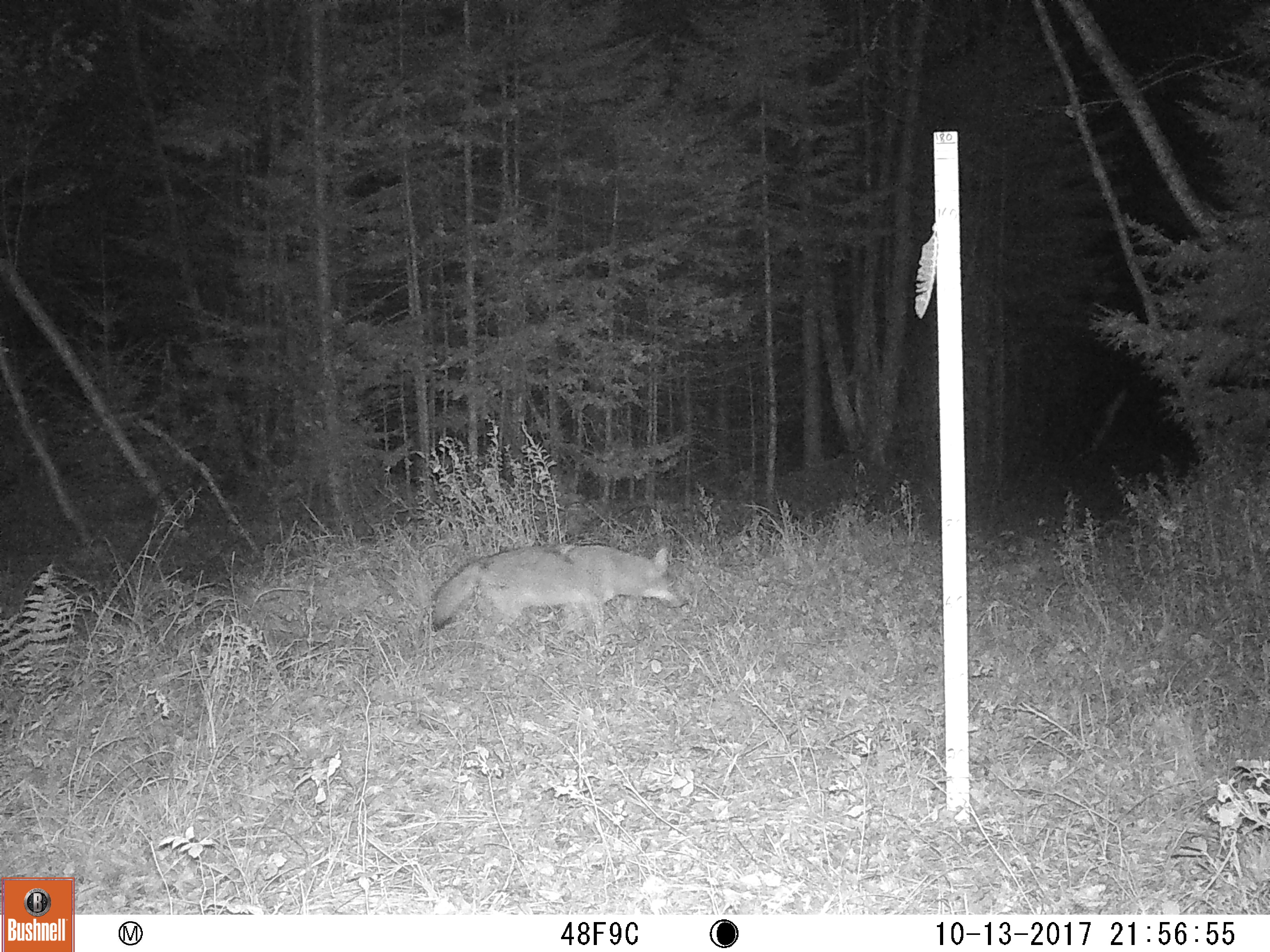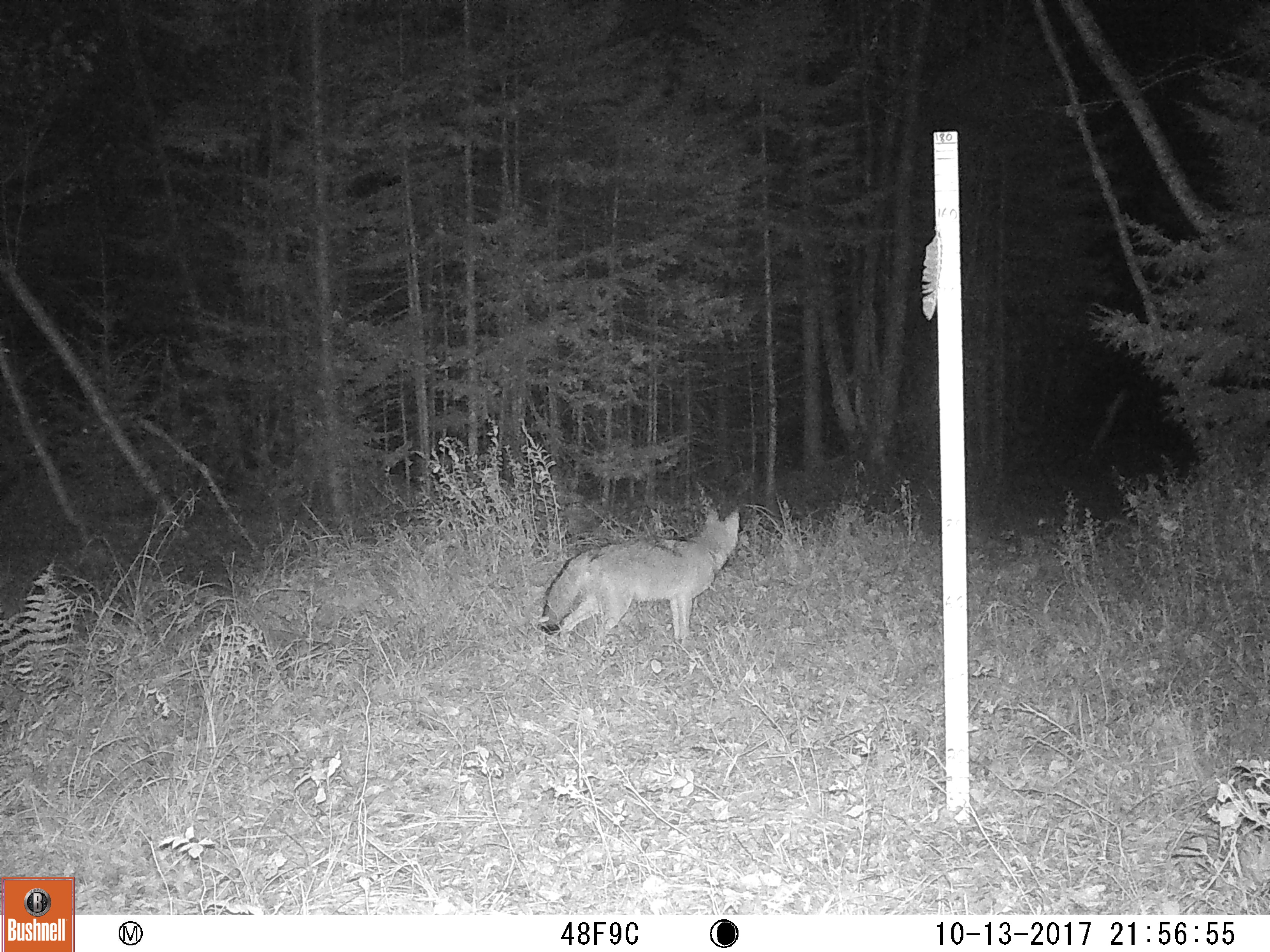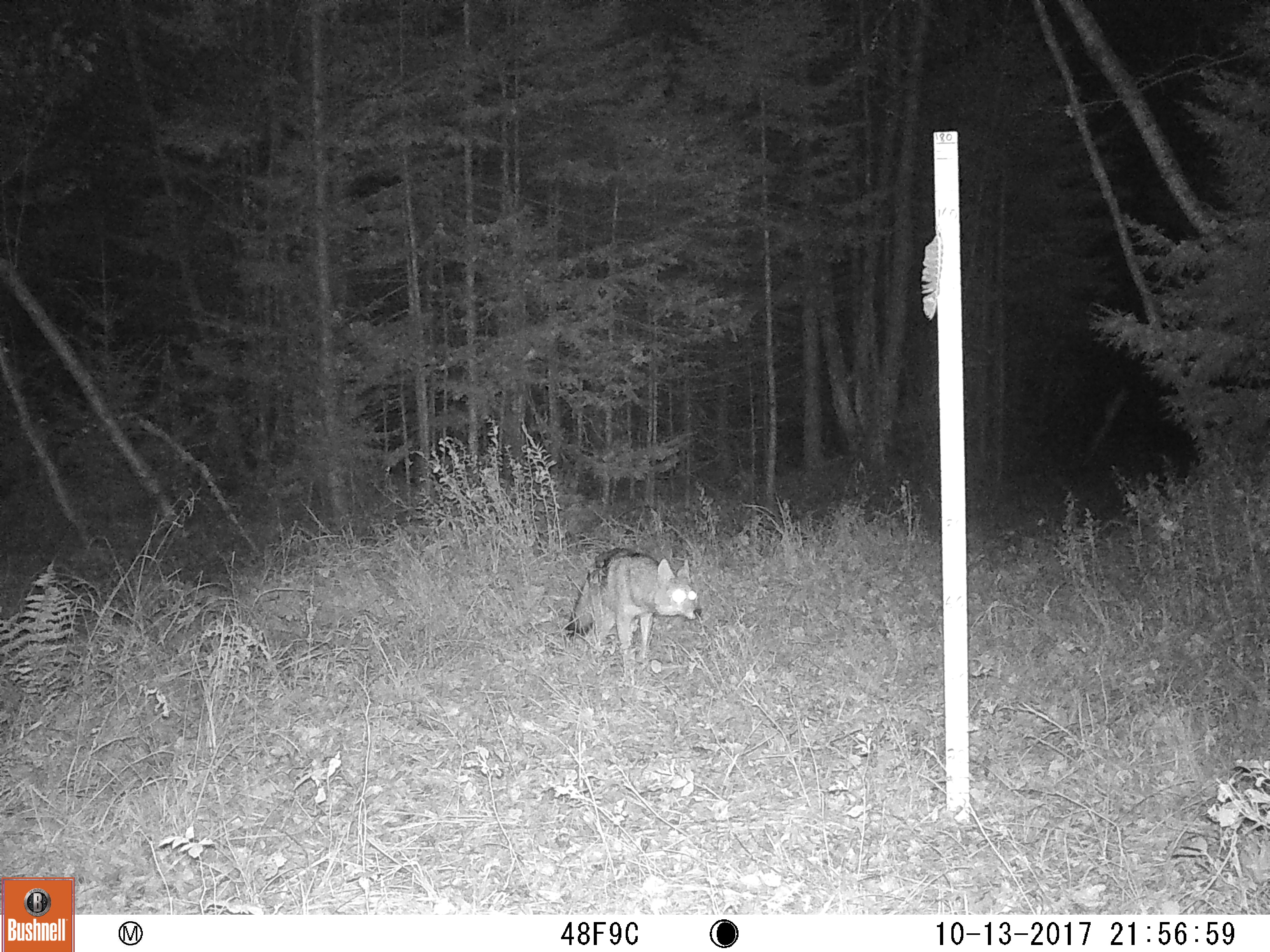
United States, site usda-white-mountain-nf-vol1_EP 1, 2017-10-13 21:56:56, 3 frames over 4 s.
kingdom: Animalia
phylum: Chordata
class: Mammalia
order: Carnivora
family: Canidae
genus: Canis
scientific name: Canis latrans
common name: coyote